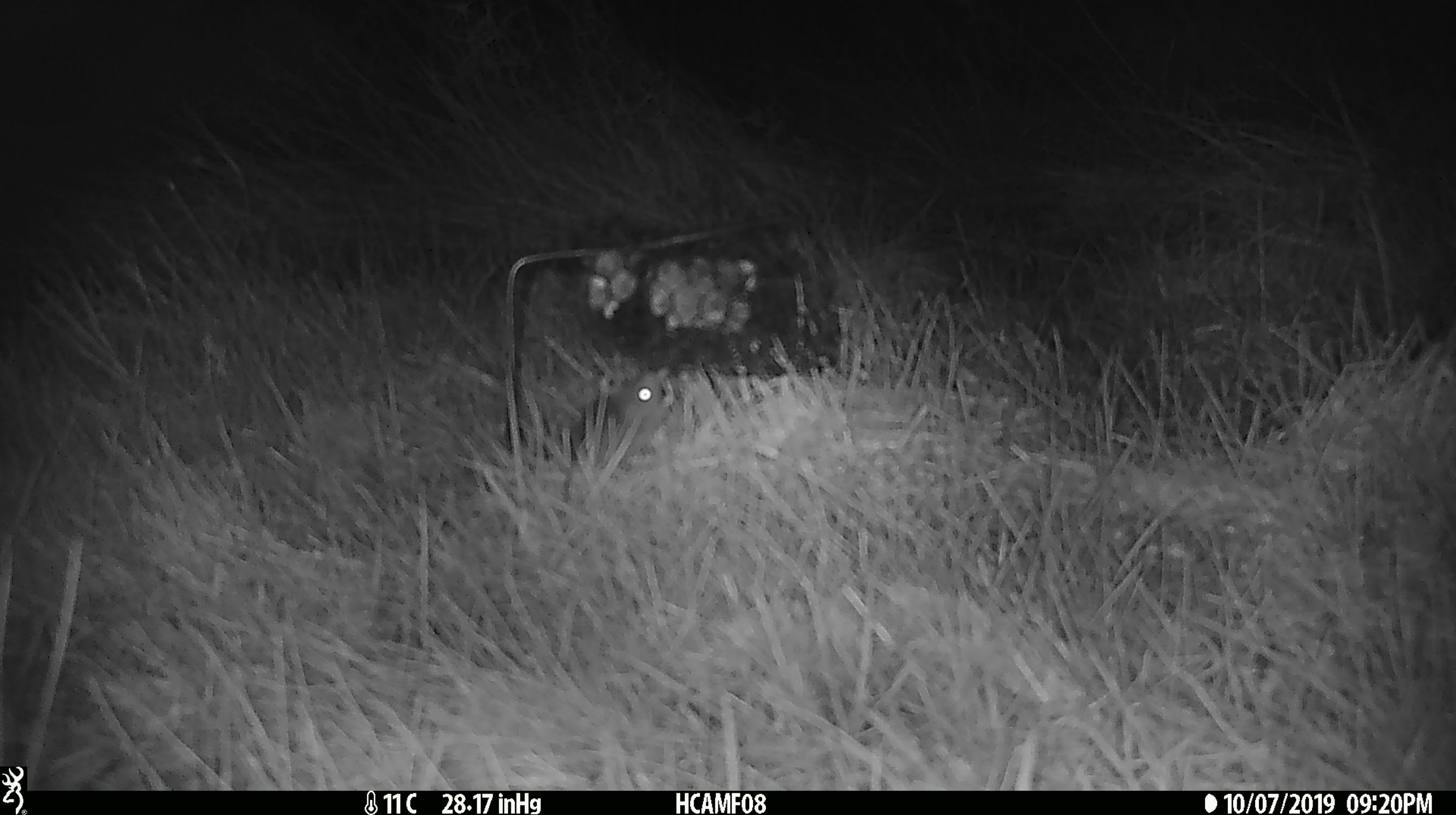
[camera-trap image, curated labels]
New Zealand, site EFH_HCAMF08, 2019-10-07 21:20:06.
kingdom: Animalia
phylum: Chordata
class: Mammalia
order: Rodentia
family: Muridae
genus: Mus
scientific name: Mus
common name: mouse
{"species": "mouse (Mus)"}